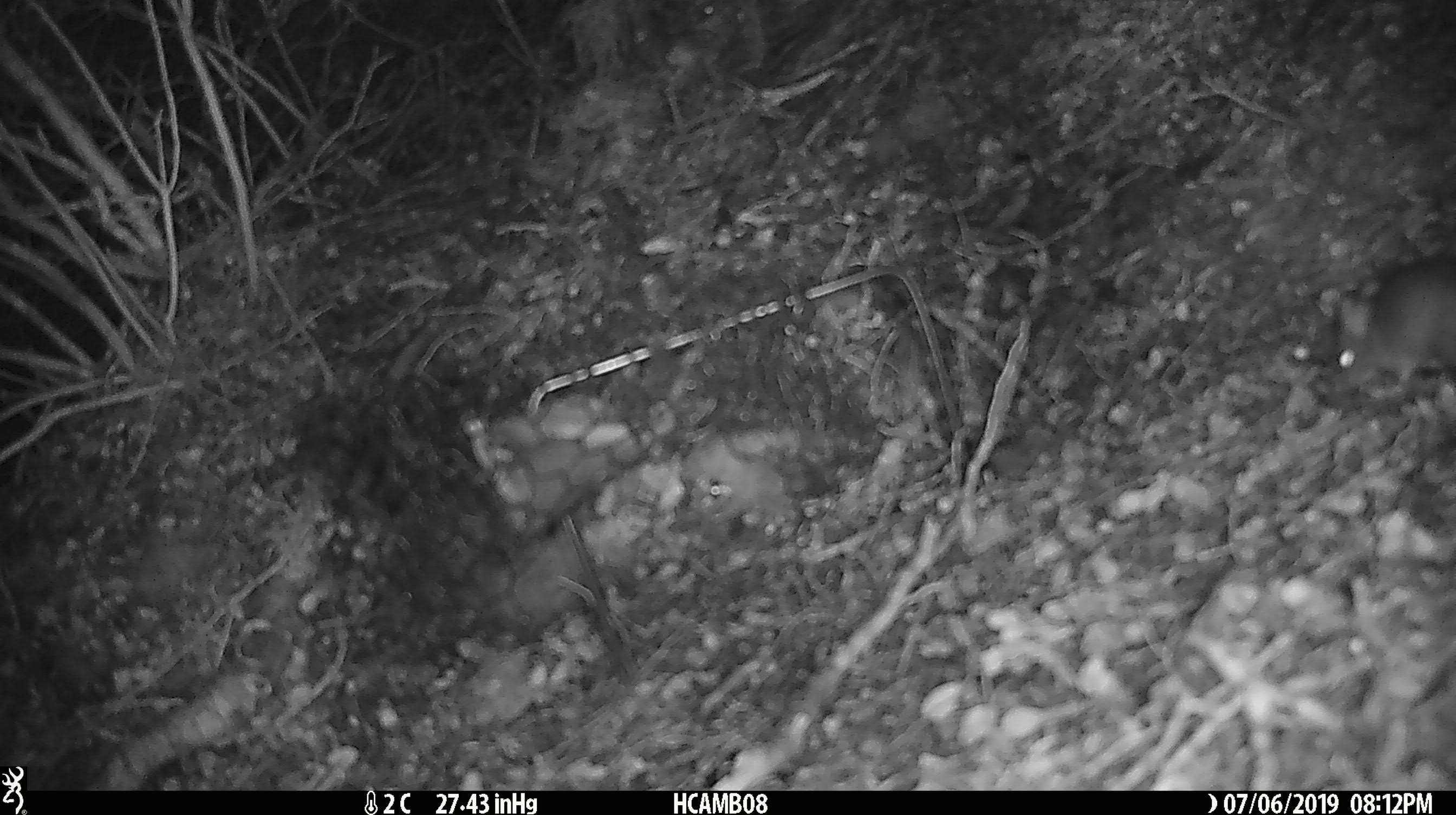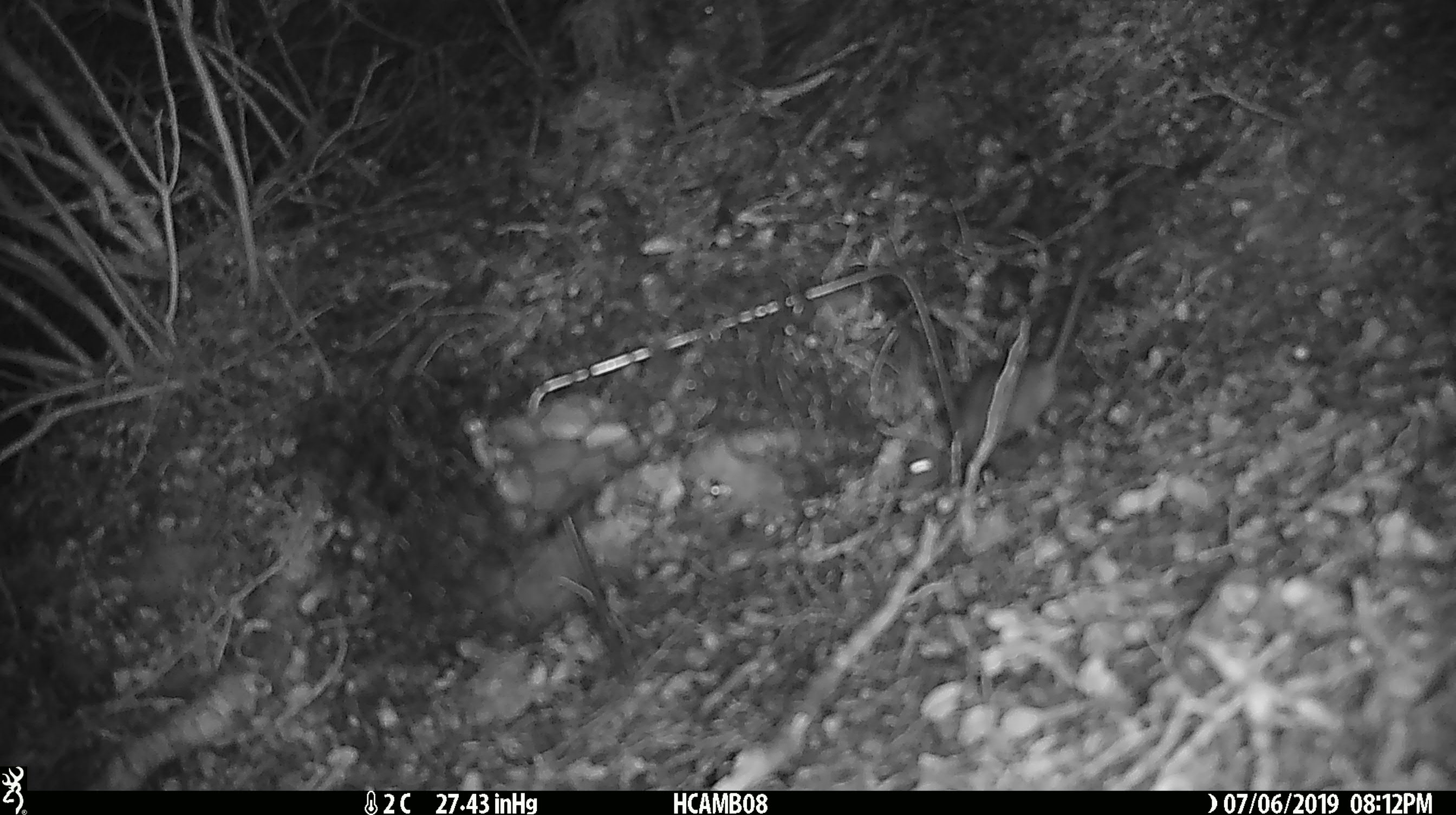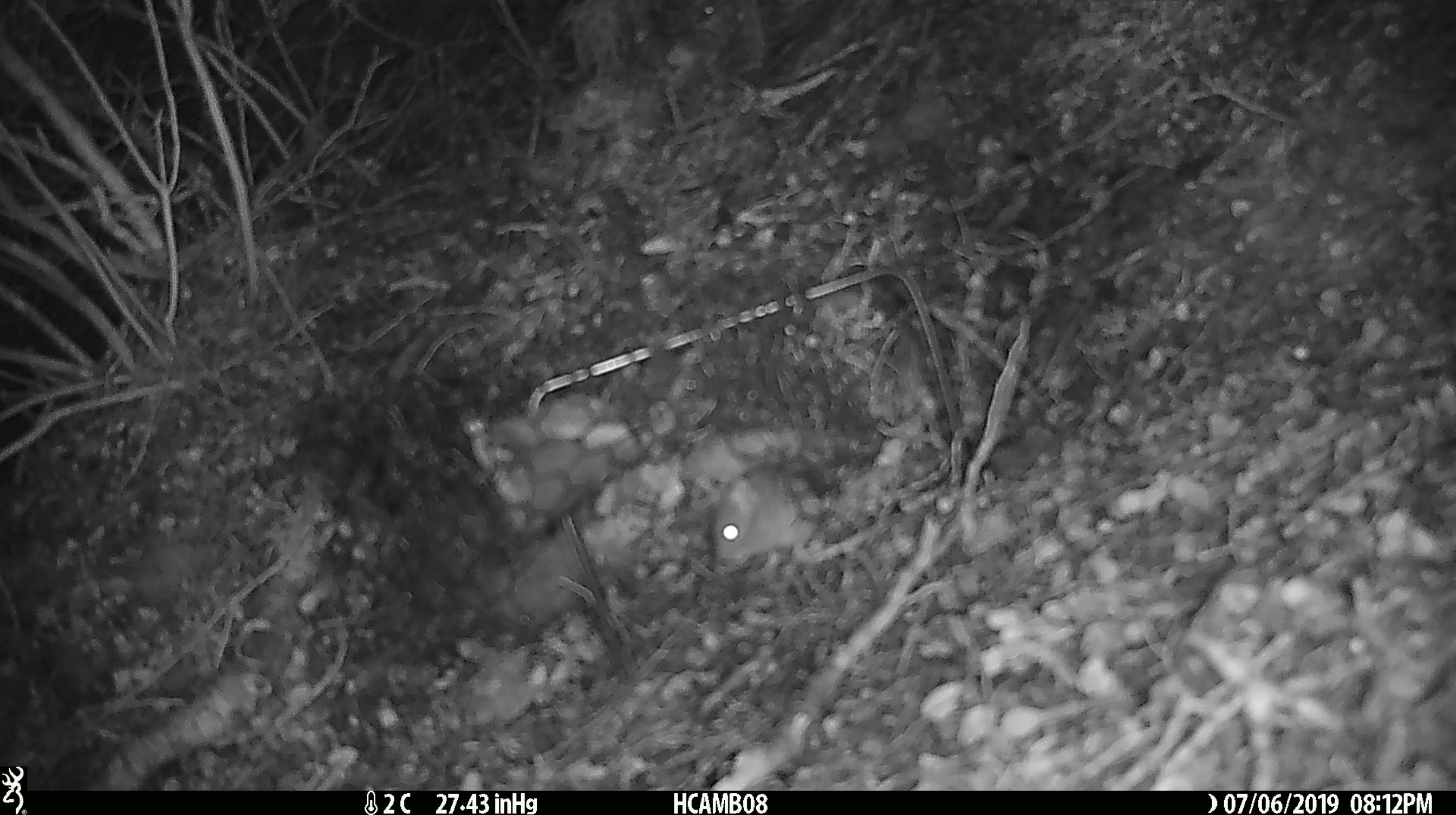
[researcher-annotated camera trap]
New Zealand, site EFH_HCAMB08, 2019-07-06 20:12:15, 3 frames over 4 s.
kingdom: Animalia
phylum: Chordata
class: Mammalia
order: Rodentia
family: Muridae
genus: Mus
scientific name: Mus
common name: mouse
Mouse (Mus).